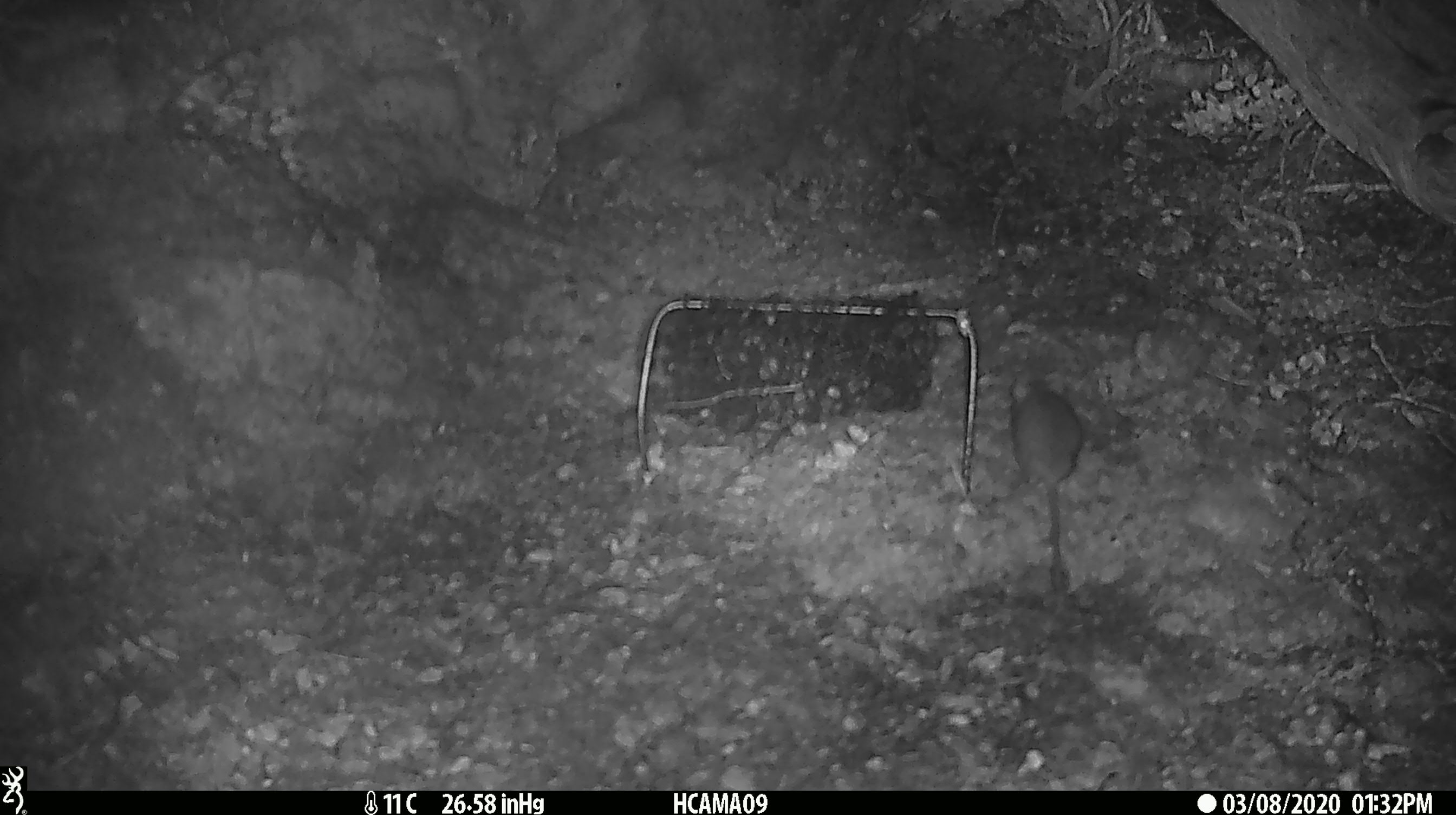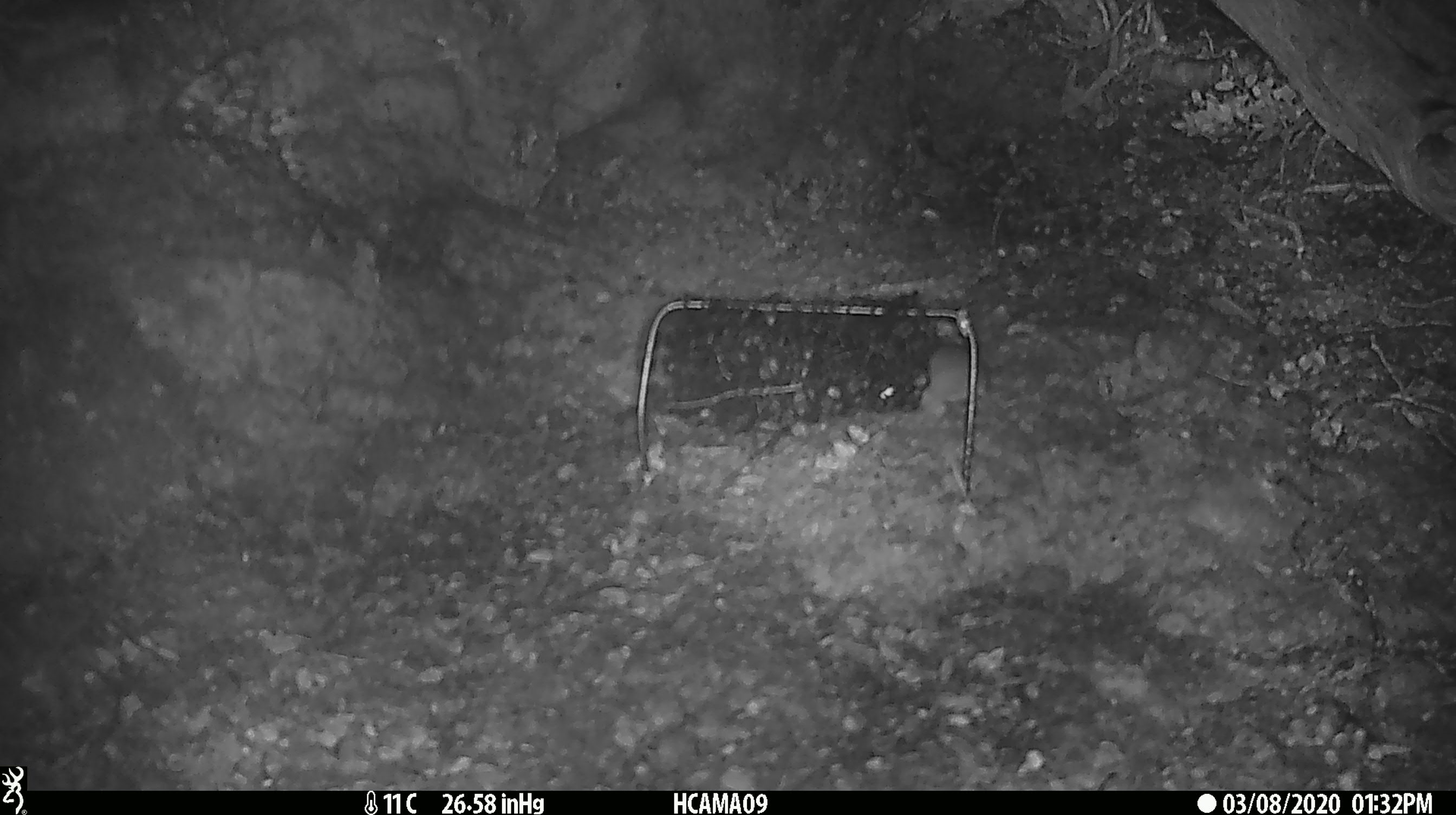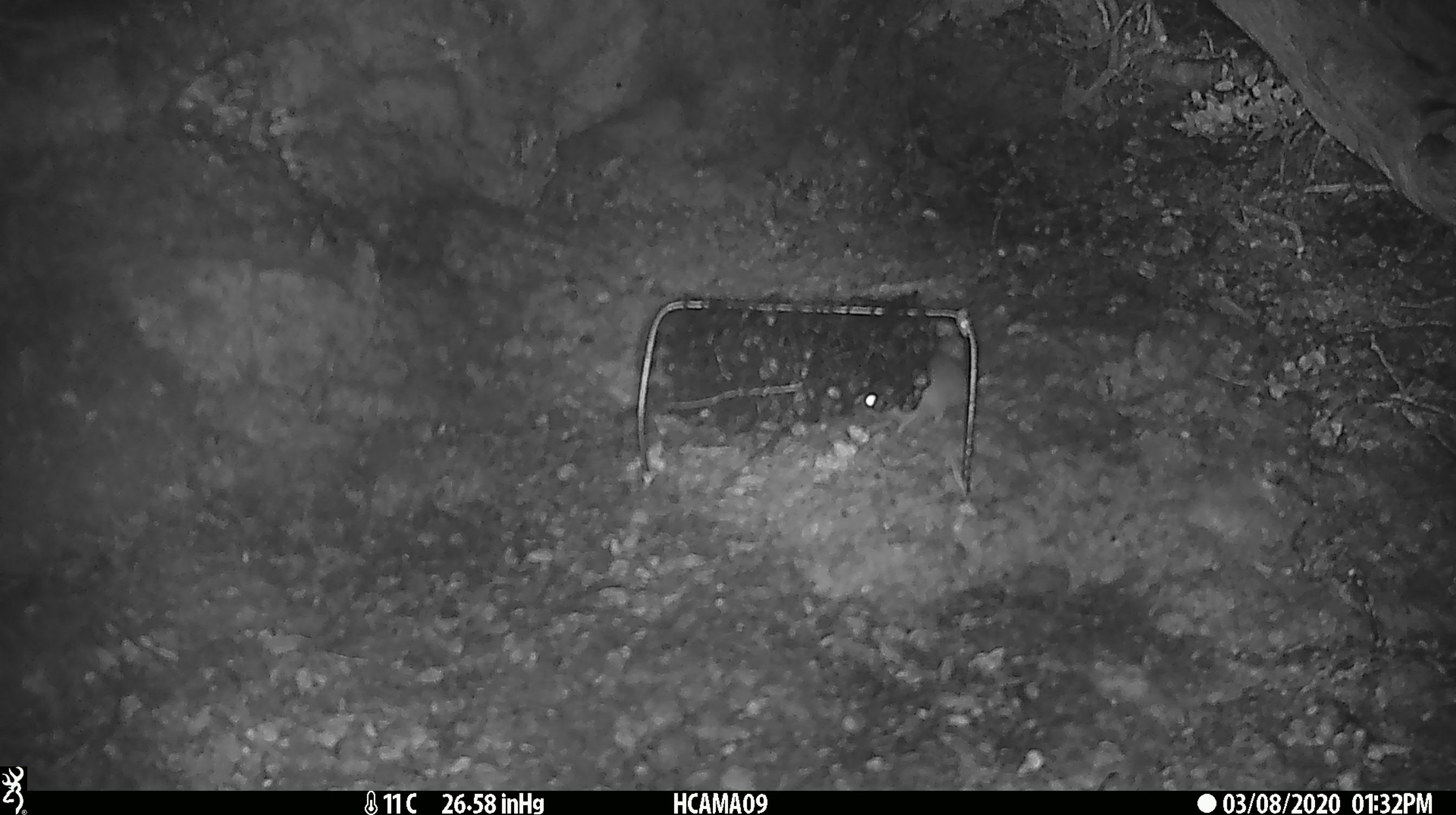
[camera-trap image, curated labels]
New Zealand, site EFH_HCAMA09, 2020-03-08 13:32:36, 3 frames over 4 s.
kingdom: Animalia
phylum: Chordata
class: Mammalia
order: Rodentia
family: Muridae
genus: Mus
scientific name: Mus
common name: mouse